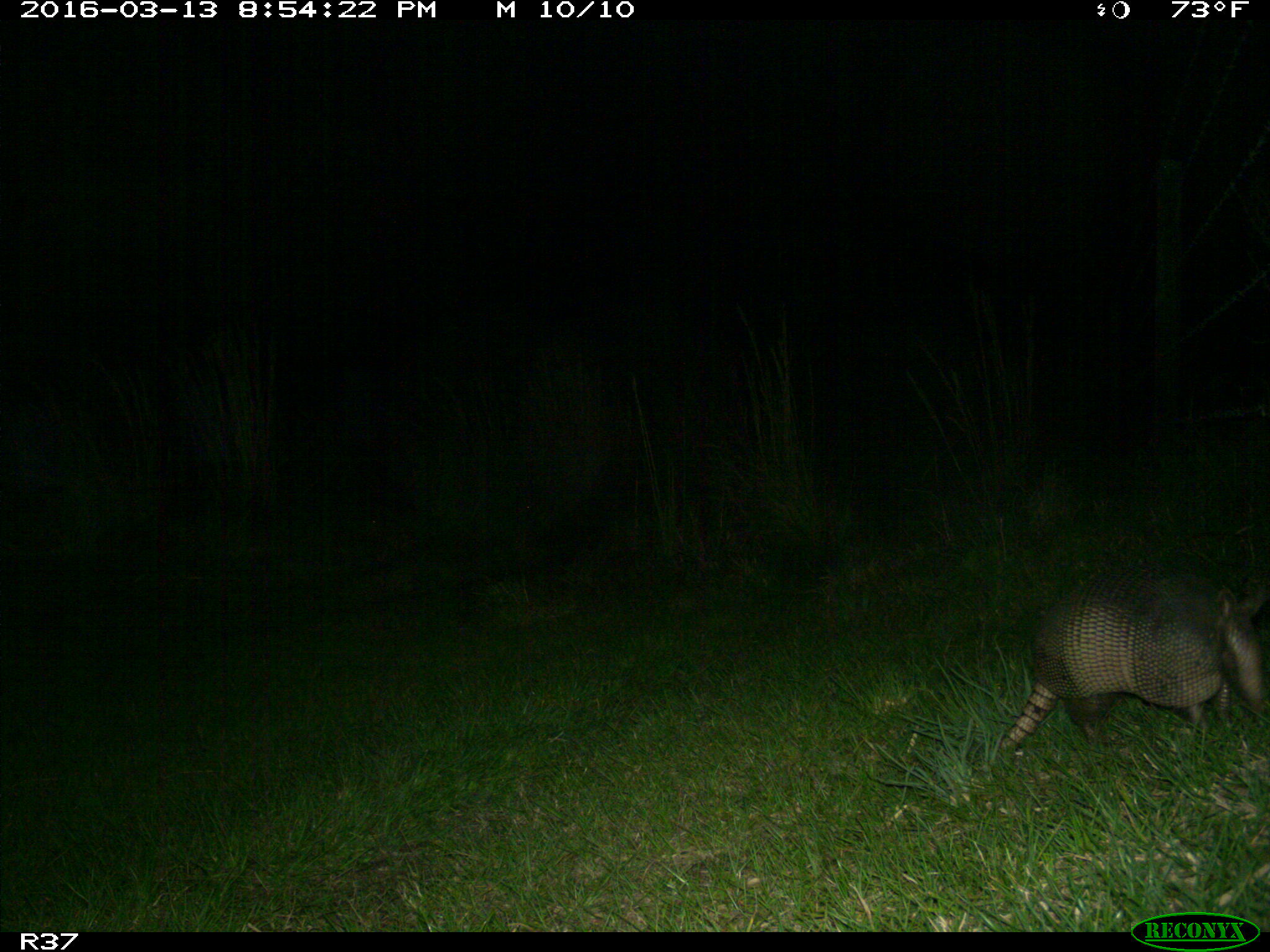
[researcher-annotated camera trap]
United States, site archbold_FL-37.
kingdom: Animalia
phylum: Chordata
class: Mammalia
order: Cingulata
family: Dasypodidae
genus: Dasypus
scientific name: Dasypus novemcinctus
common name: nine-banded armadillo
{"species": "Dasypus novemcinctus (nine-banded armadillo)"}